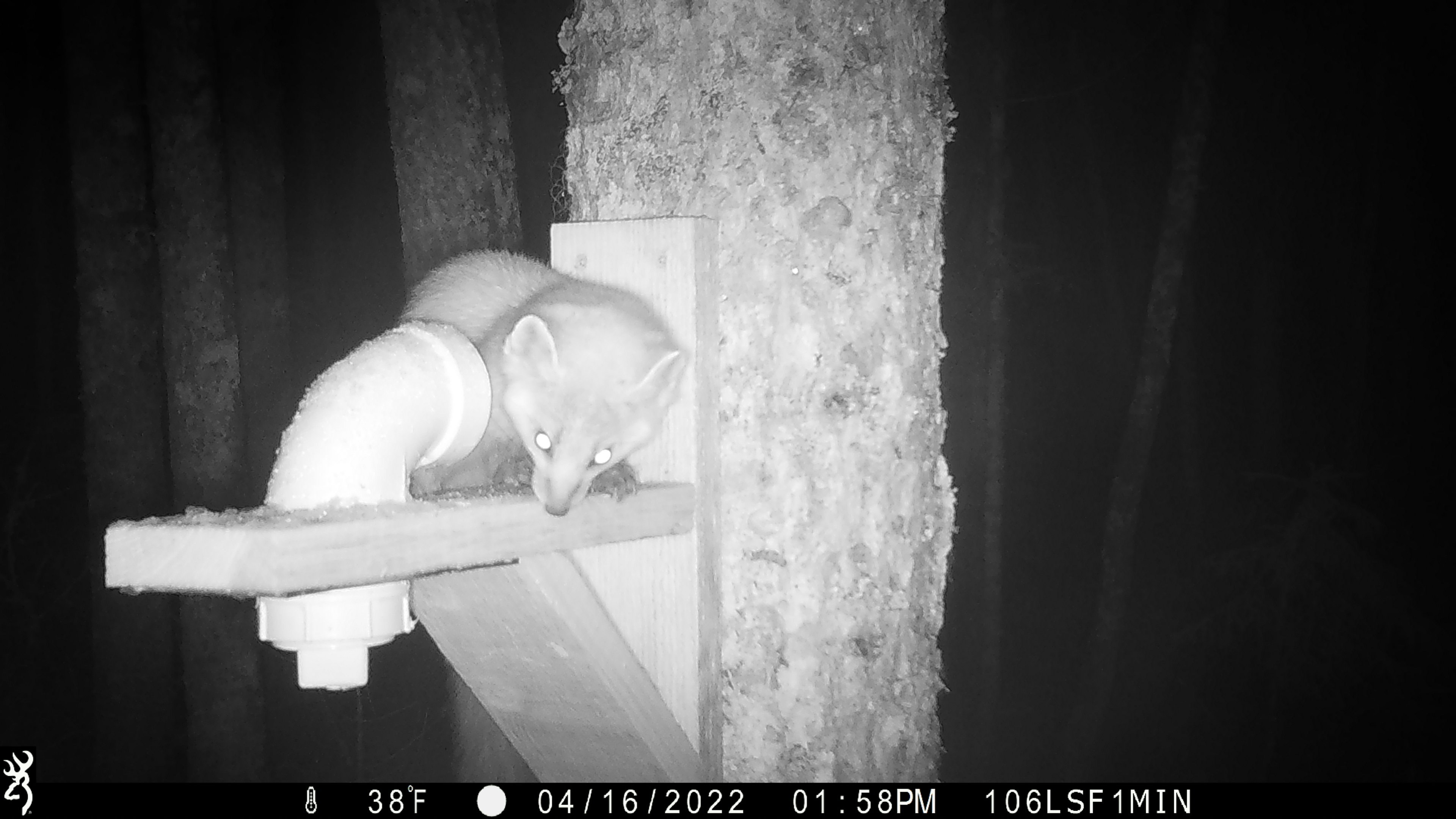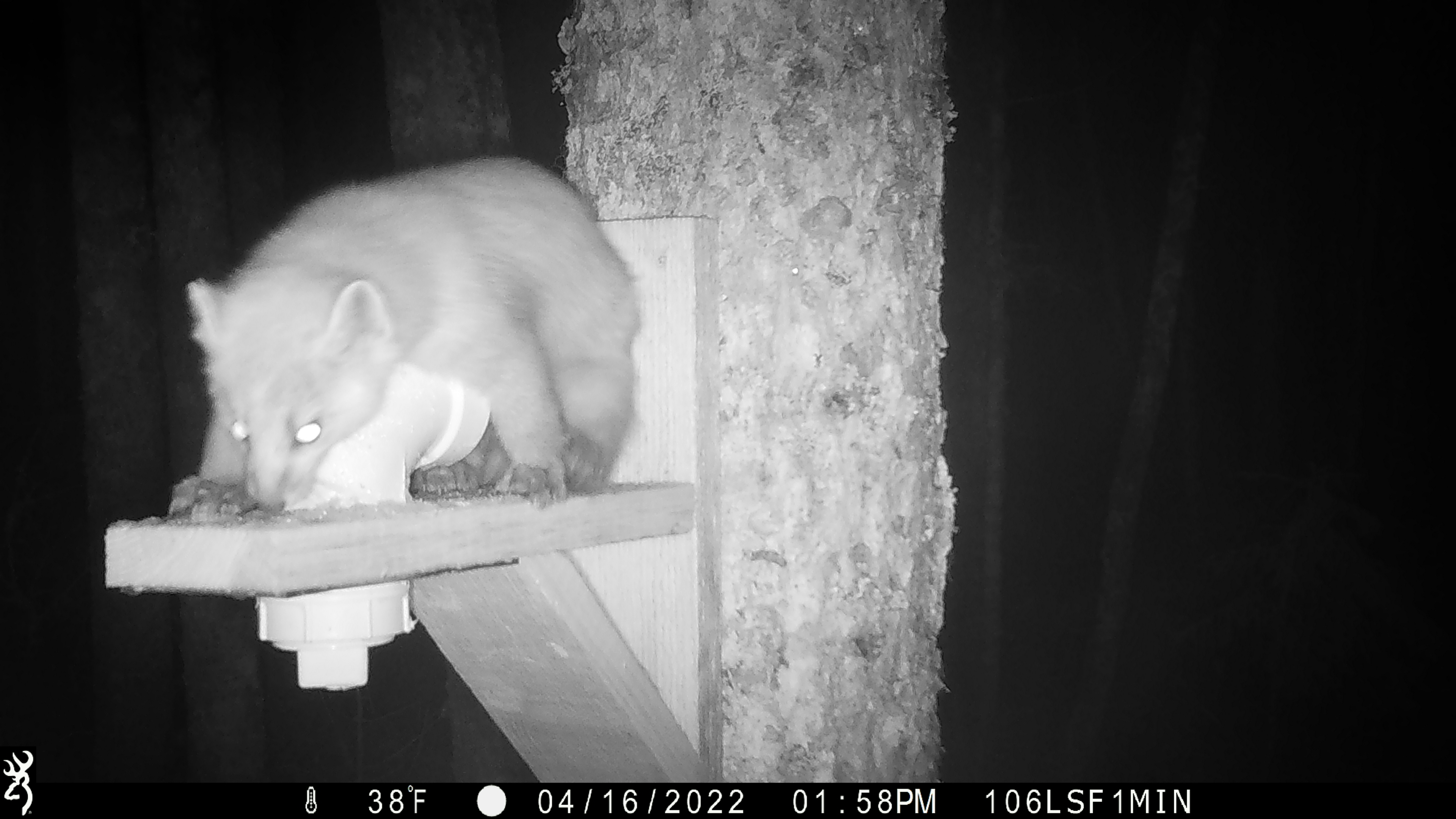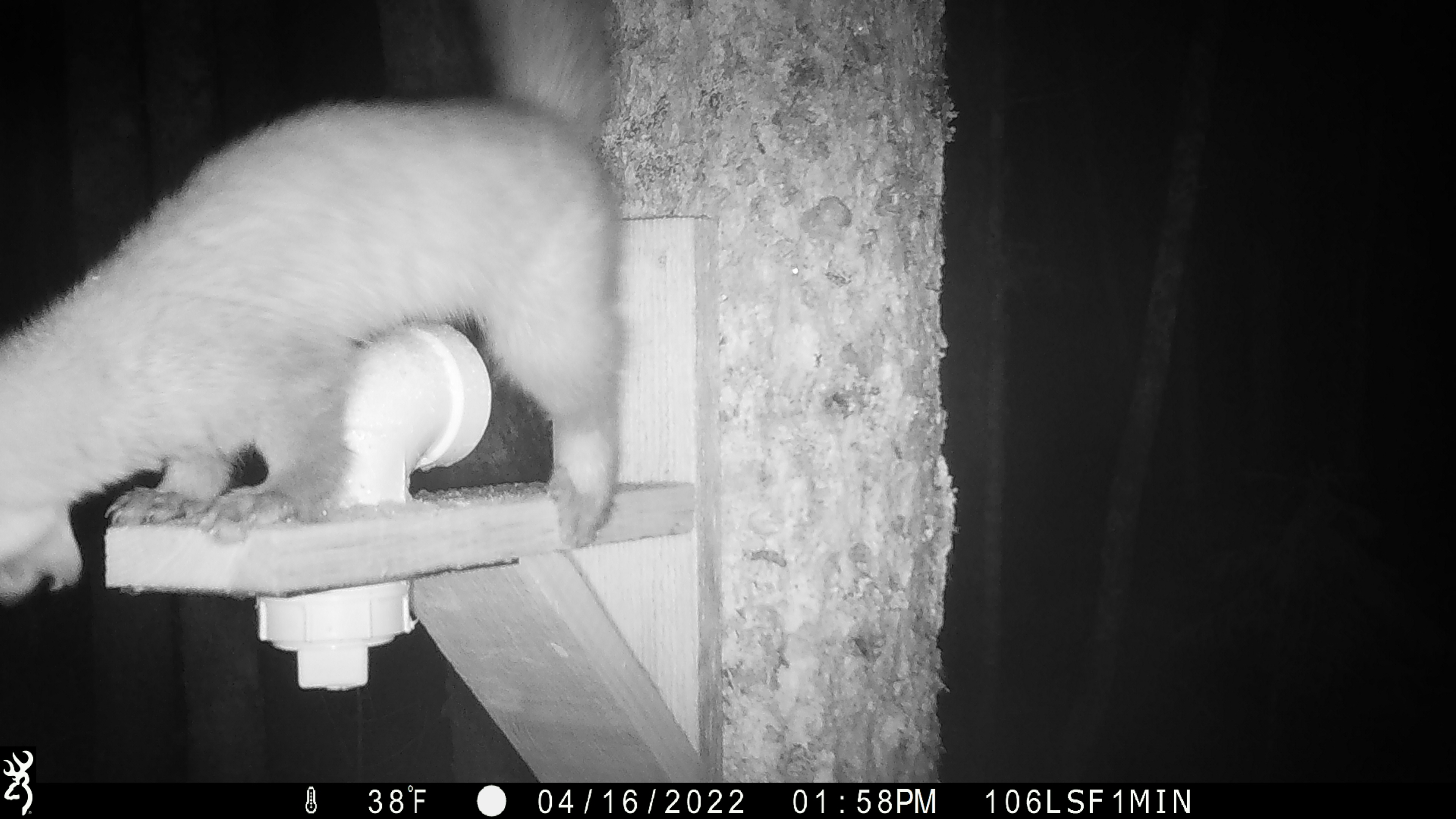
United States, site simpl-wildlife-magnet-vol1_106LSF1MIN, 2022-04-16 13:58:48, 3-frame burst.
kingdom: Animalia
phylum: Chordata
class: Mammalia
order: Carnivora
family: Mustelidae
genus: Martes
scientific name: Martes americana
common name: american marten